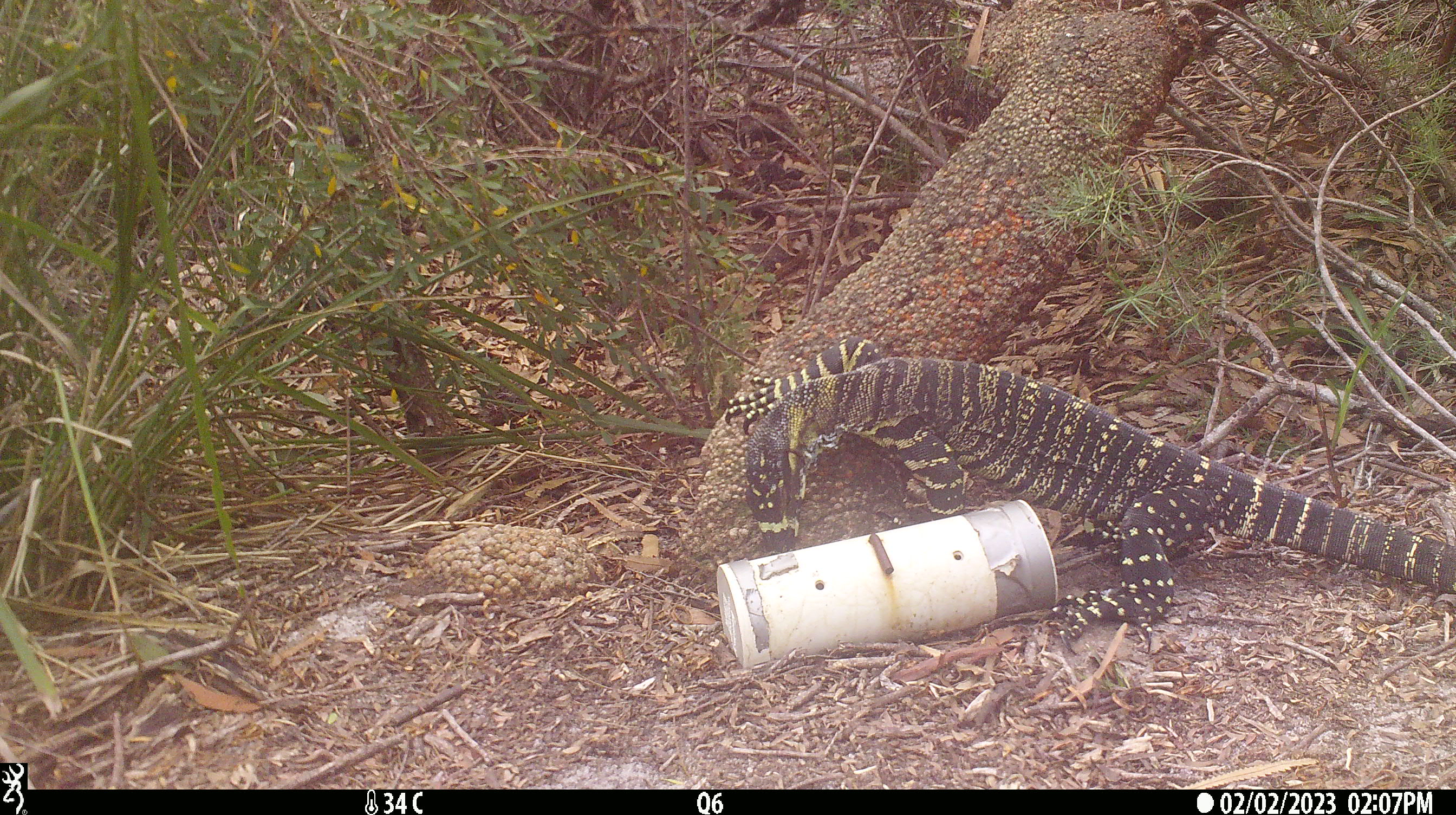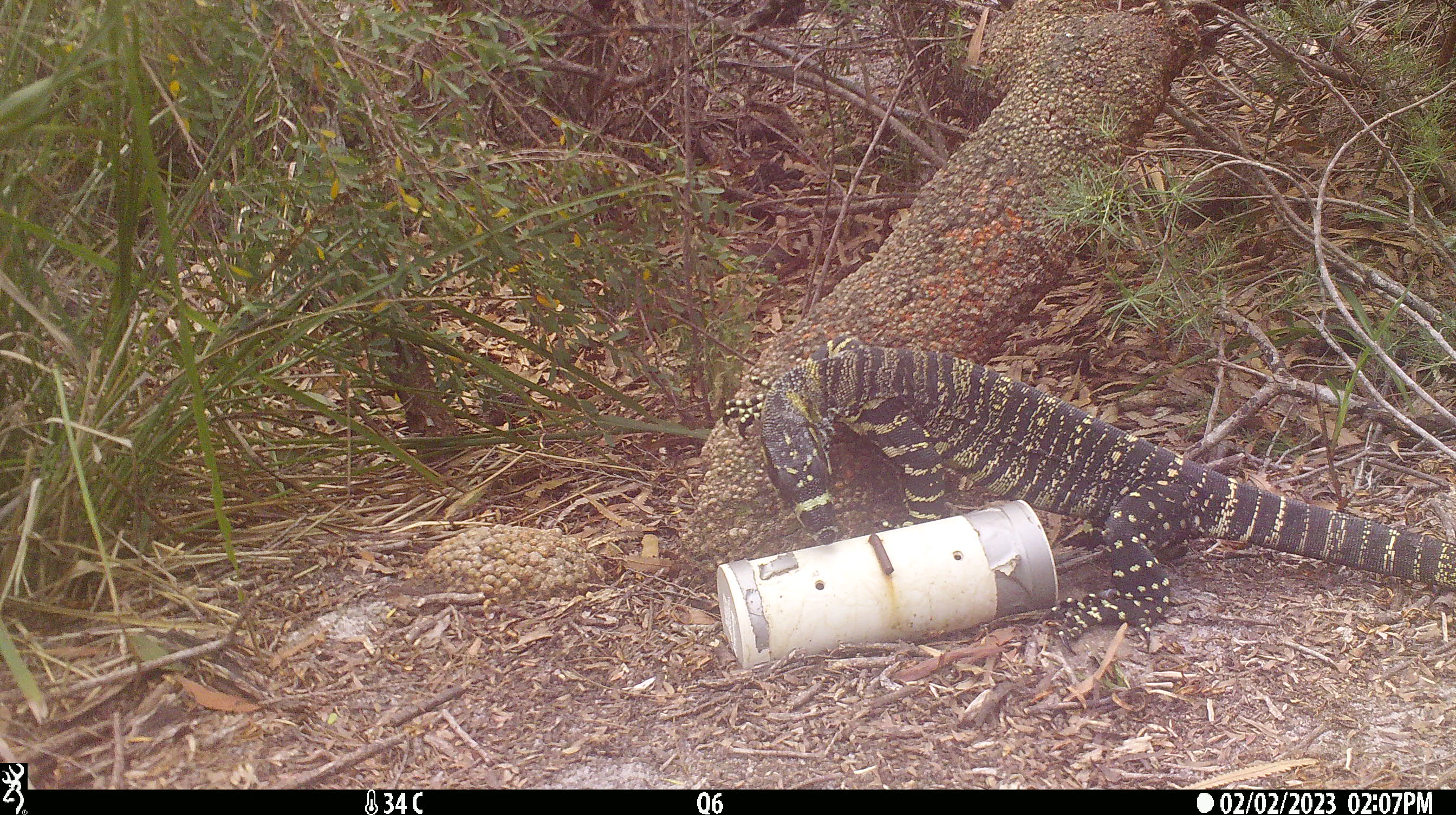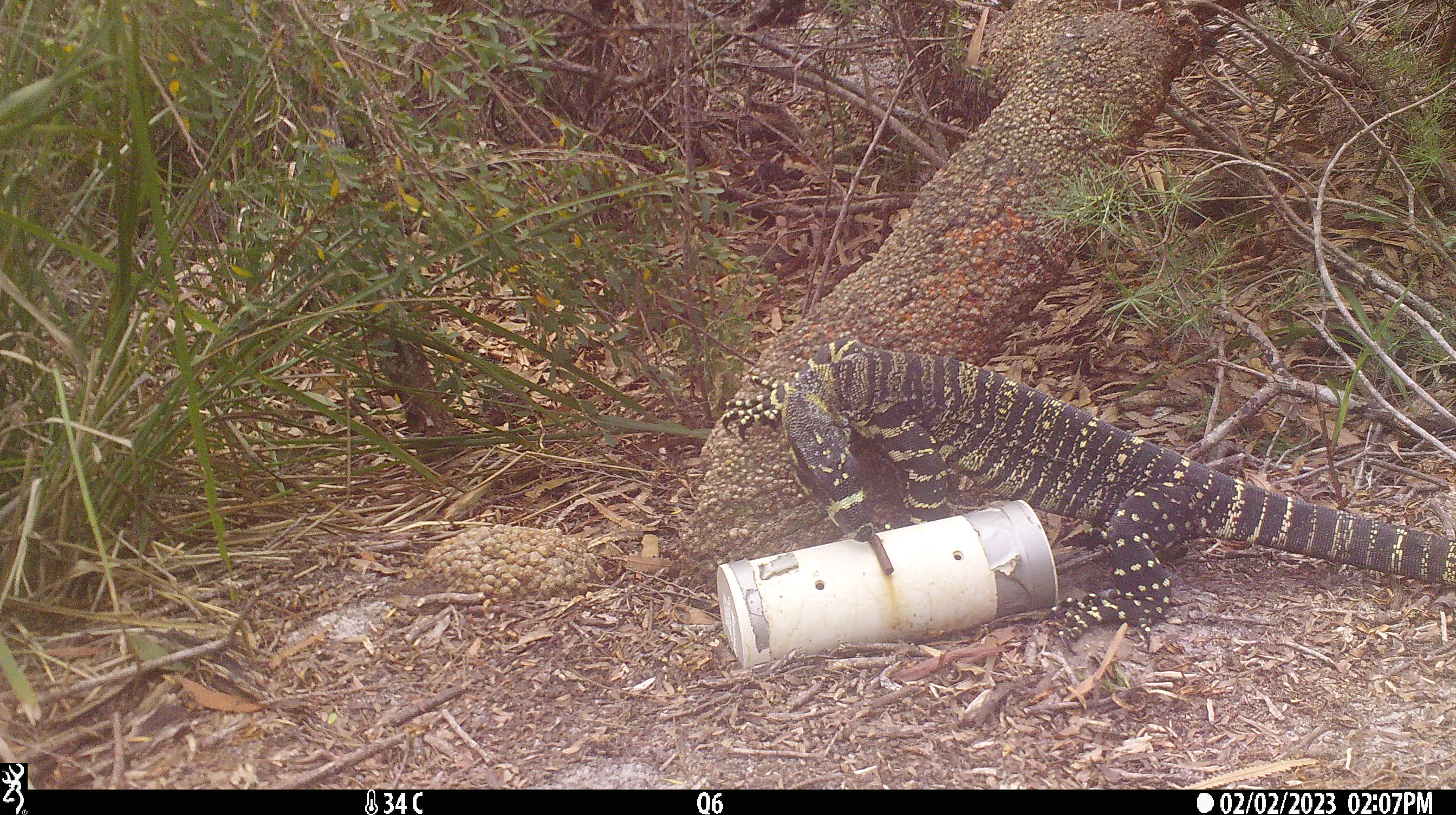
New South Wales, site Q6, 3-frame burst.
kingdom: Animalia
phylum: Chordata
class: Reptilia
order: Squamata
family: Varanidae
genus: Varanus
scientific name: Varanus varius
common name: lace monitor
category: goanna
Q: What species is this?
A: Goanna (lace monitor) (Varanus varius).